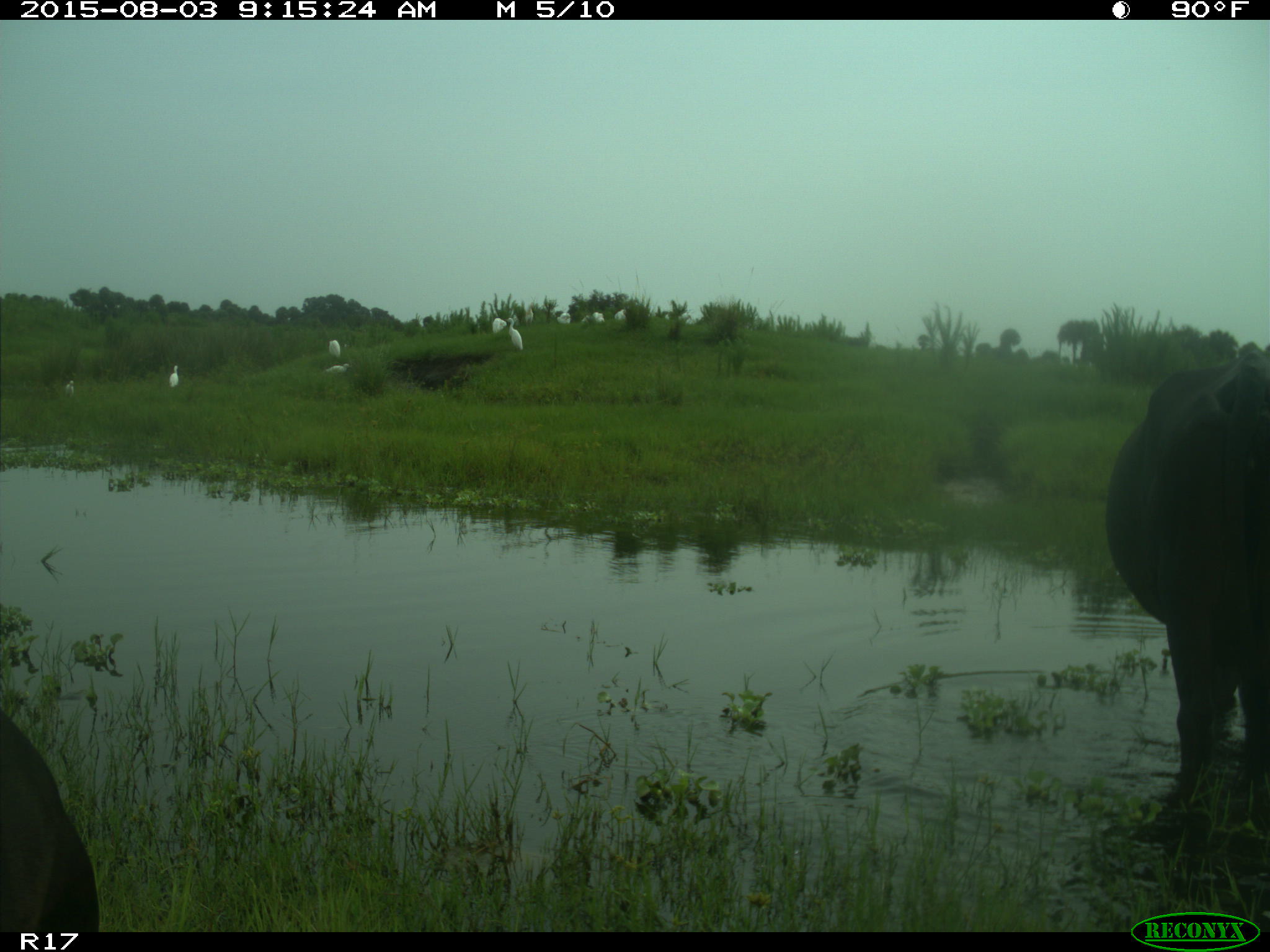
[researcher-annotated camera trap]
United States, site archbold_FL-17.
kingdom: Animalia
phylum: Chordata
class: Mammalia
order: Artiodactyla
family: Bovidae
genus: Bos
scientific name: Bos taurus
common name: domestic cow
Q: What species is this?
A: Bos taurus (domestic cow).